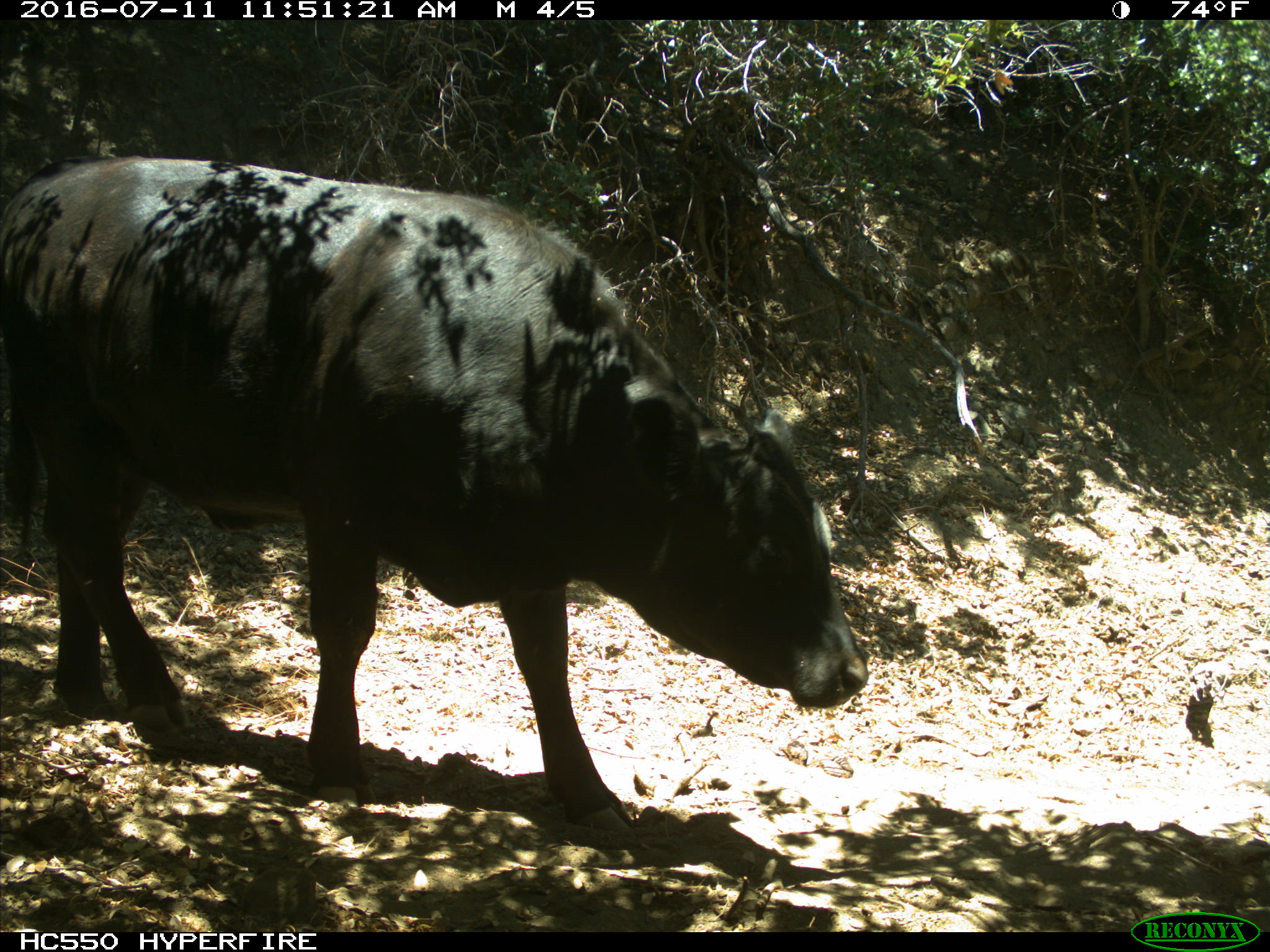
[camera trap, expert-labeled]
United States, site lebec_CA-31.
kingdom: Animalia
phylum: Chordata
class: Mammalia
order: Artiodactyla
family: Bovidae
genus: Bos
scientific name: Bos taurus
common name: domestic cow